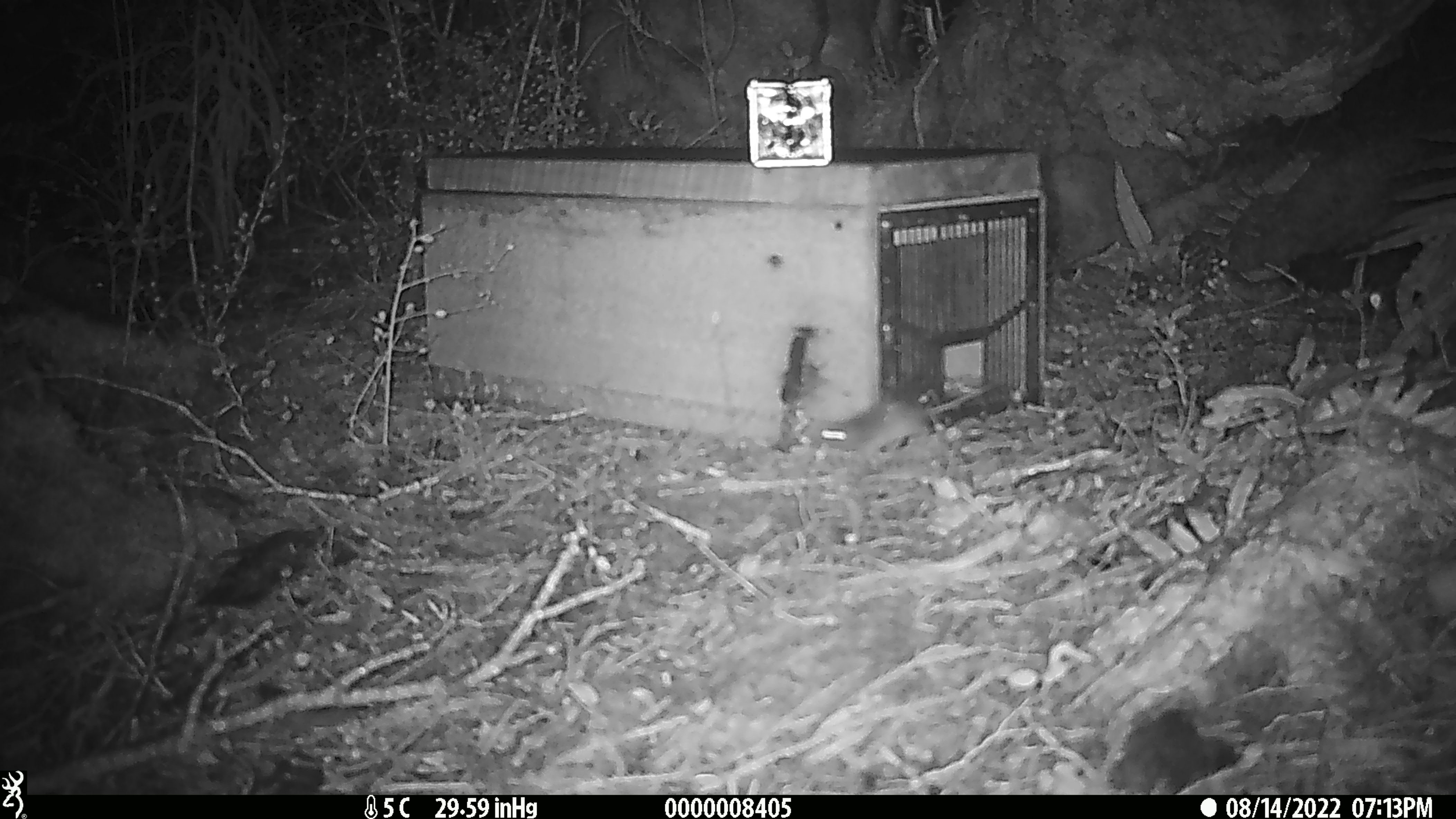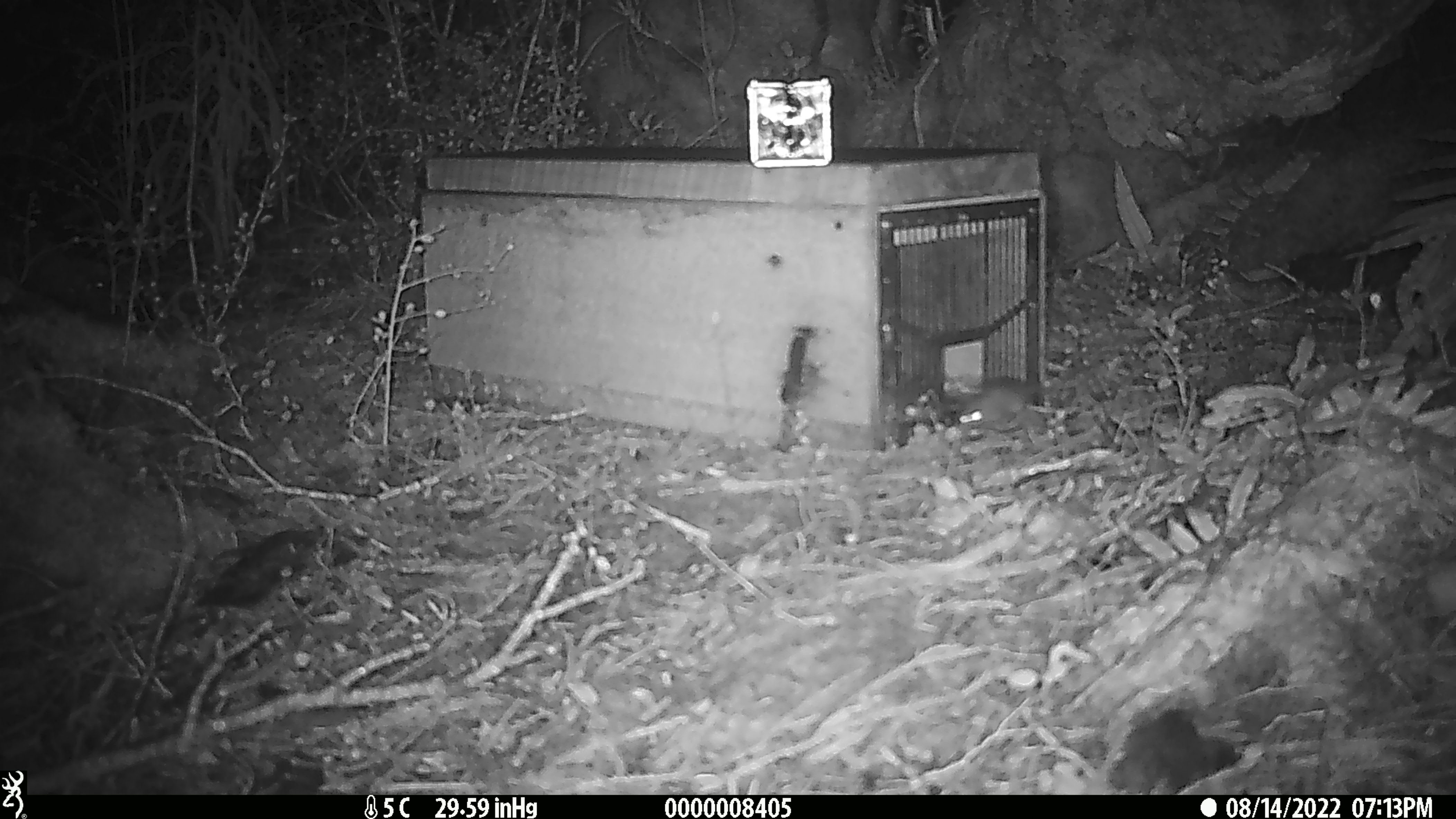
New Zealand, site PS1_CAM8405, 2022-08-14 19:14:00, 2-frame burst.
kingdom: Animalia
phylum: Chordata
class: Mammalia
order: Rodentia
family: Muridae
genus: Mus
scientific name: Mus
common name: mouse